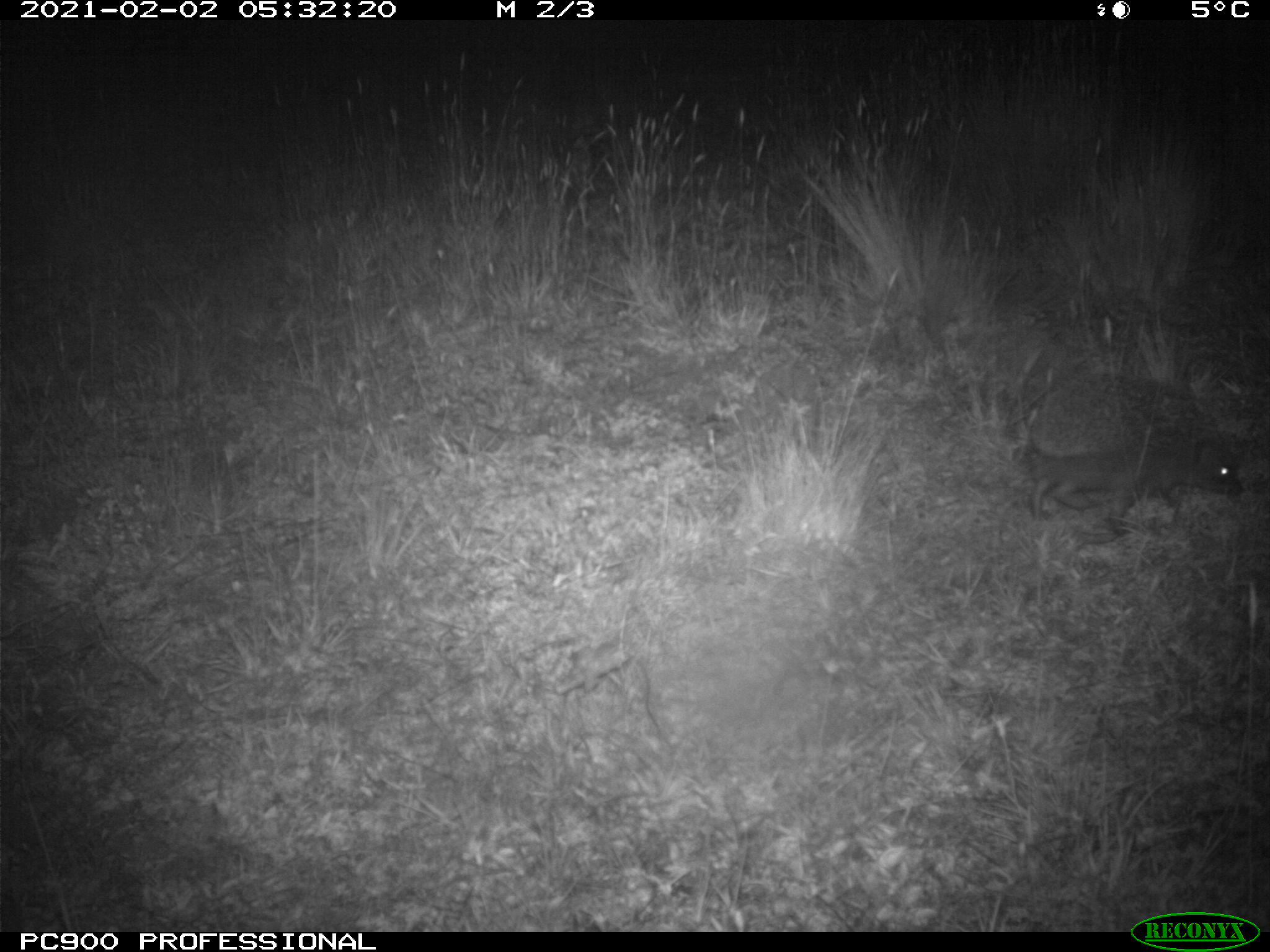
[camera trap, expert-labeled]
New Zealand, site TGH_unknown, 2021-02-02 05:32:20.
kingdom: Animalia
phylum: Chordata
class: Mammalia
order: Eulipotyphla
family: Erinaceidae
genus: Erinaceus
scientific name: Erinaceus europaeus europaeus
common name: european hedgehog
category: hedgehog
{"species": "hedgehog (european hedgehog) (Erinaceus europaeus europaeus)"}